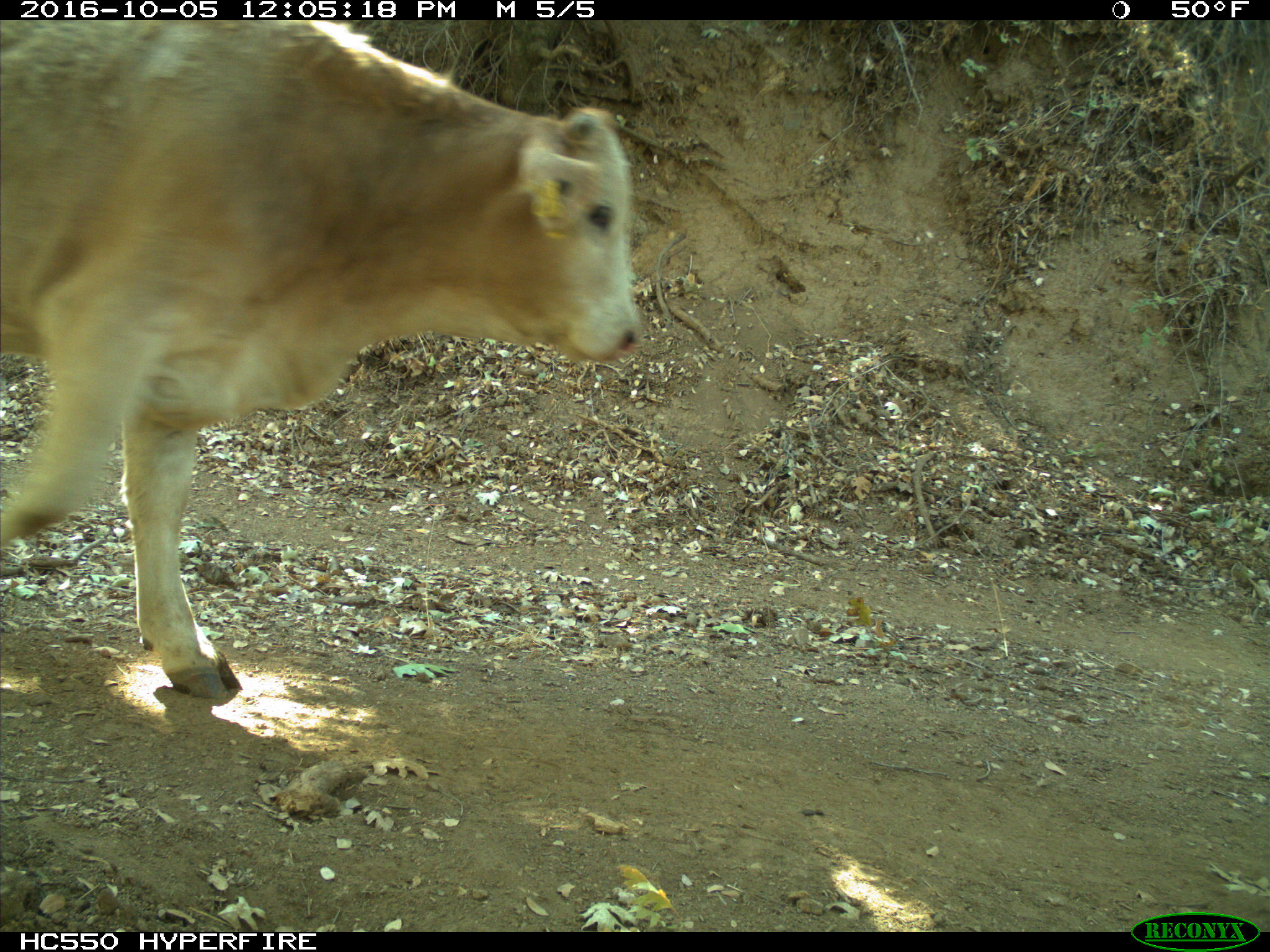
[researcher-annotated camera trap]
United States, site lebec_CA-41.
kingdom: Animalia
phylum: Chordata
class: Mammalia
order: Artiodactyla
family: Bovidae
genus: Bos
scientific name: Bos taurus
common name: domestic cow